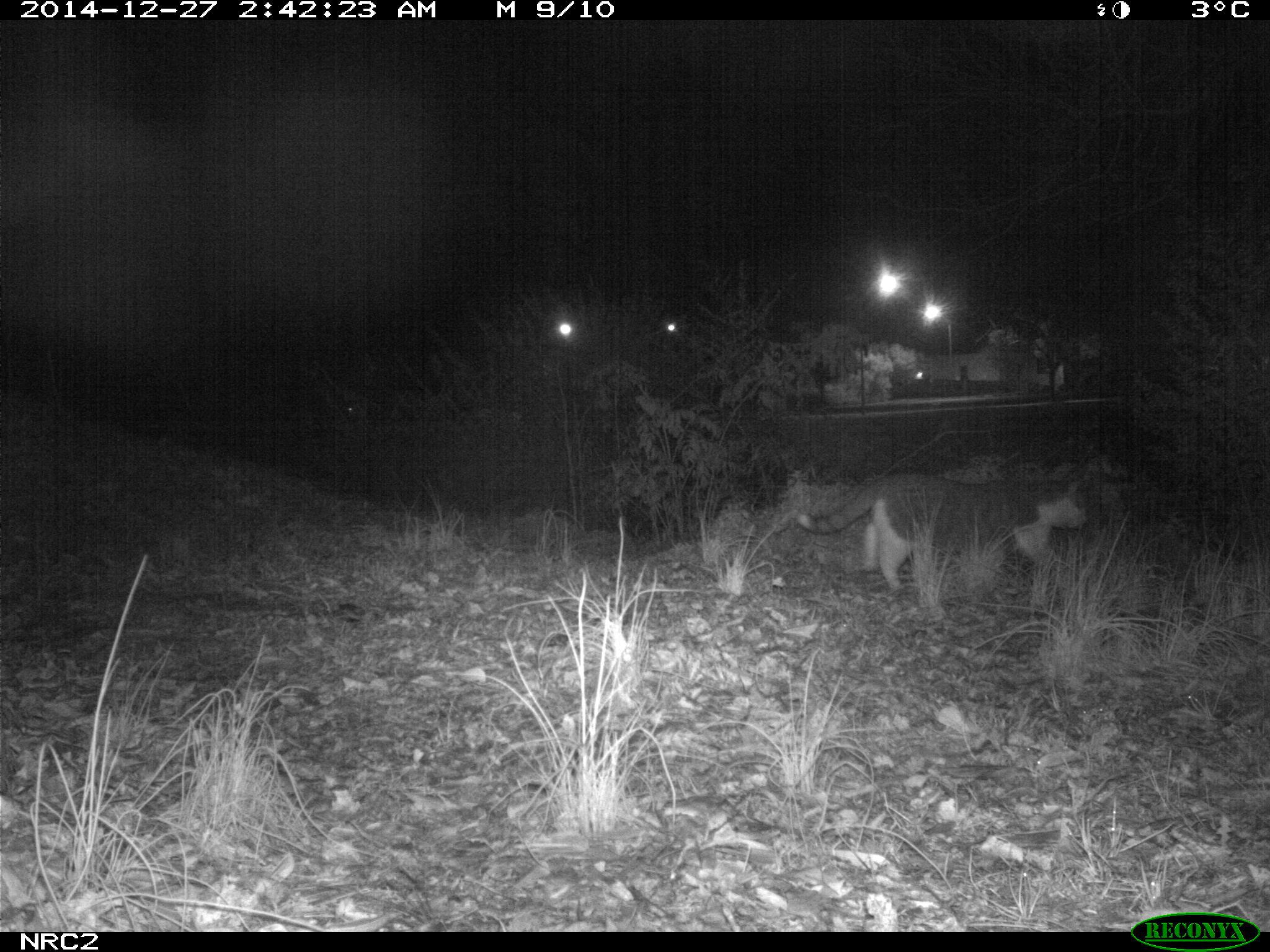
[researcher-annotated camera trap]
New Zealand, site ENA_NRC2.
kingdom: Animalia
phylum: Chordata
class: Mammalia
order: Carnivora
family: Felidae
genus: Felis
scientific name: Felis catus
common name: domestic cat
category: cat